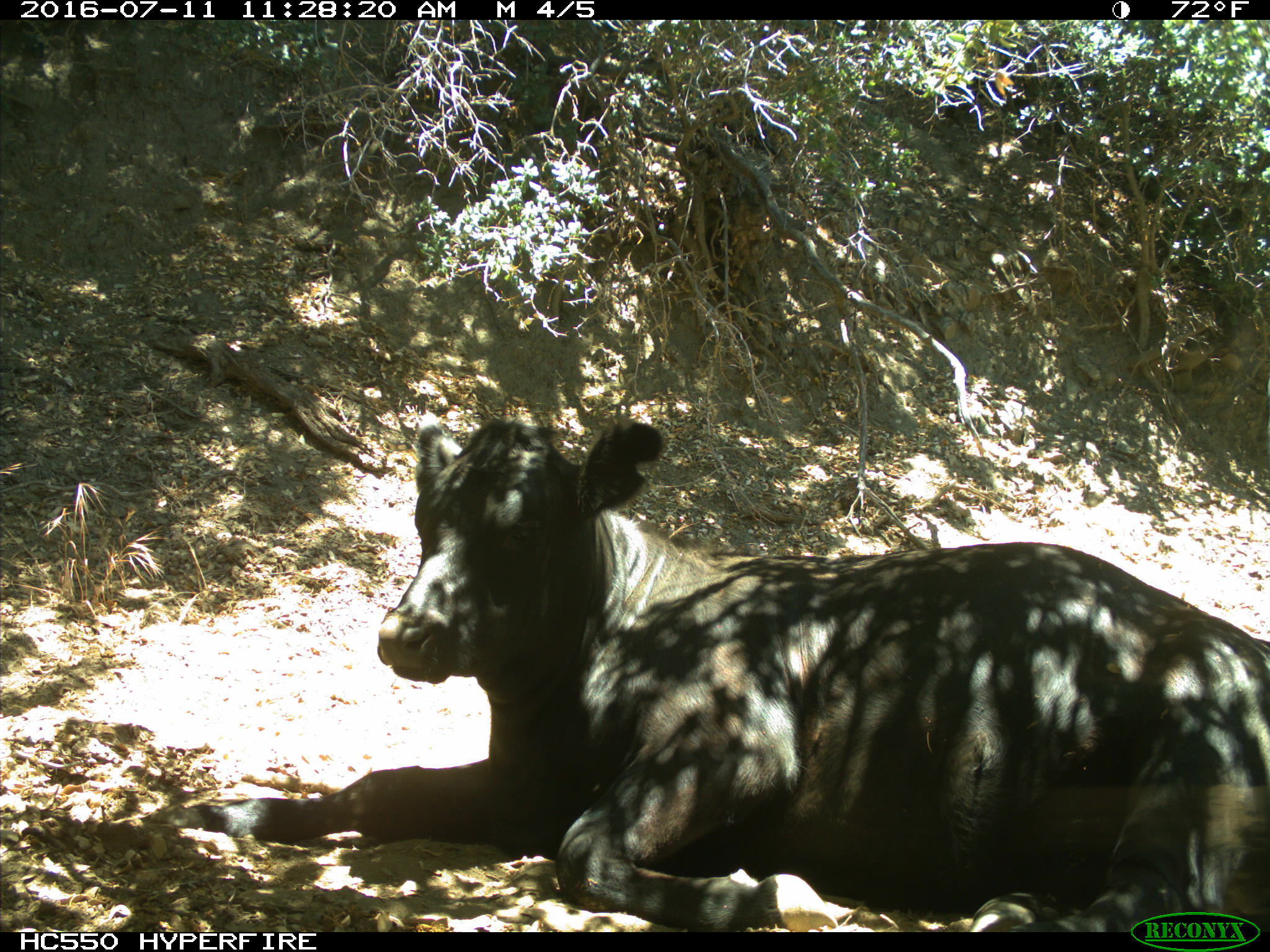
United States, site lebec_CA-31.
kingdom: Animalia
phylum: Chordata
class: Mammalia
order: Artiodactyla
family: Bovidae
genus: Bos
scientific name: Bos taurus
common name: domestic cow